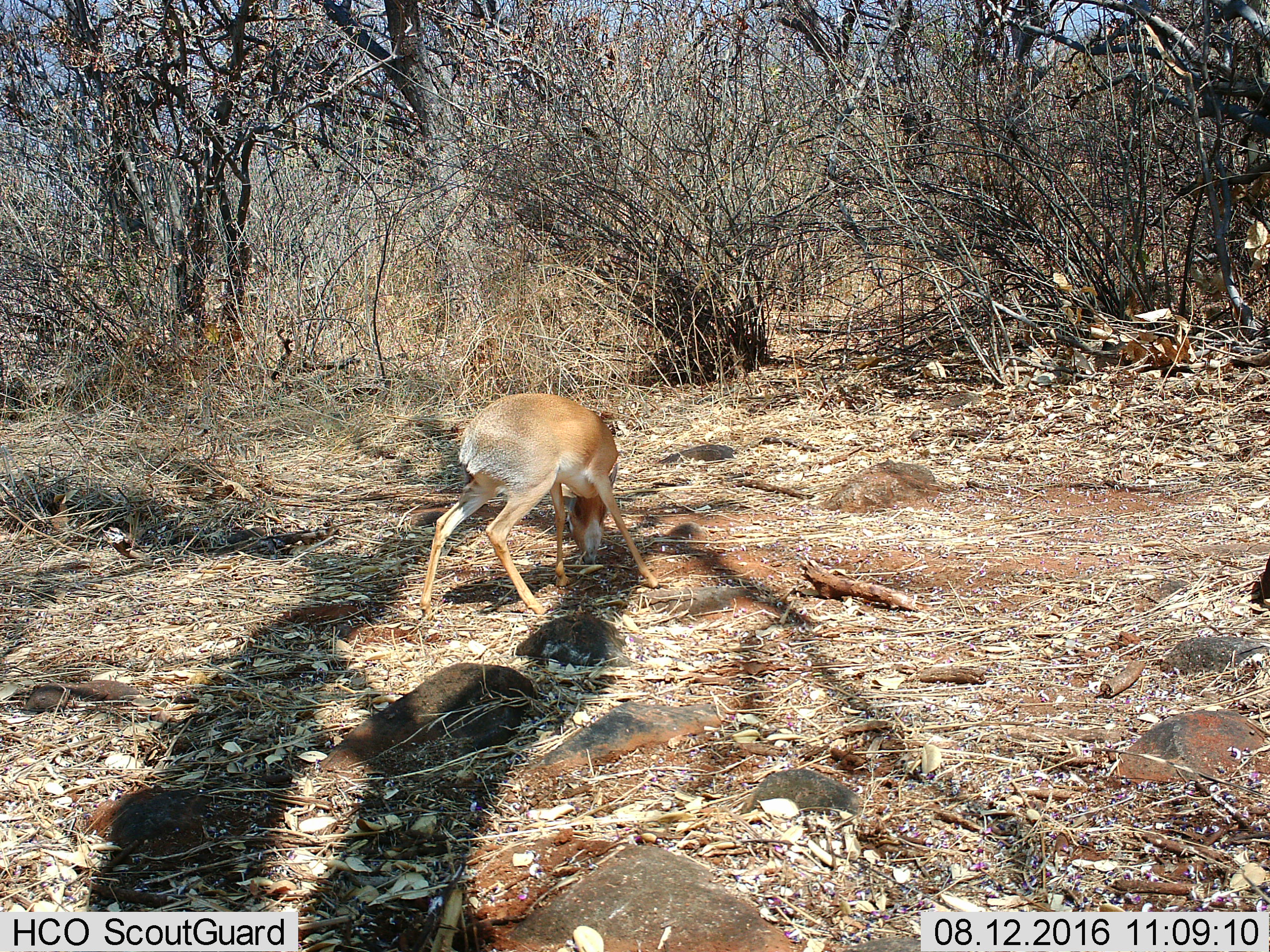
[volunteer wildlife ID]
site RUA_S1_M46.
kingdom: Animalia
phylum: Chordata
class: Mammalia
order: Artiodactyla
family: Bovidae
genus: Madoqua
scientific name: Madoqua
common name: dik-dik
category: dikdik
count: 1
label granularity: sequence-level